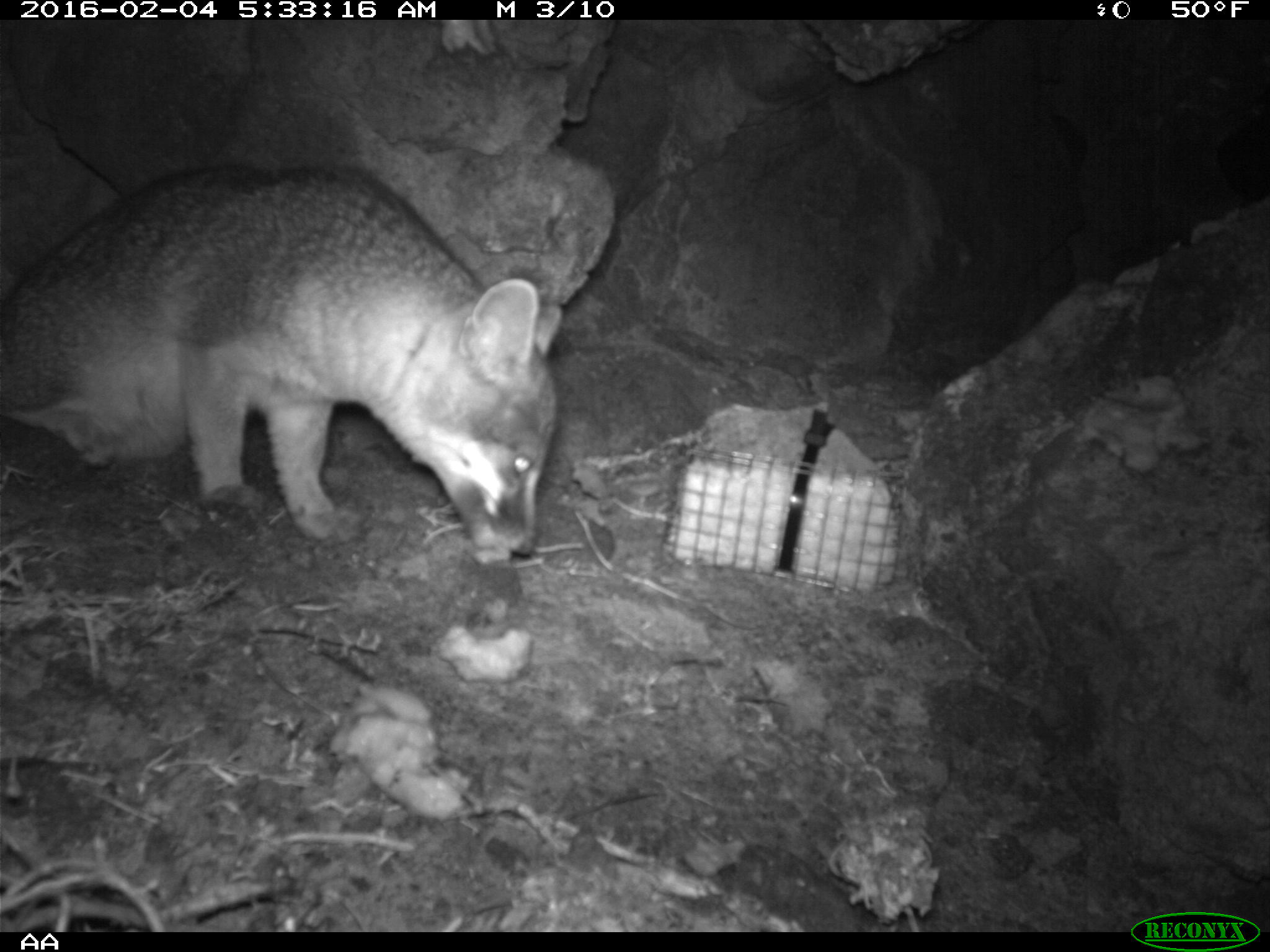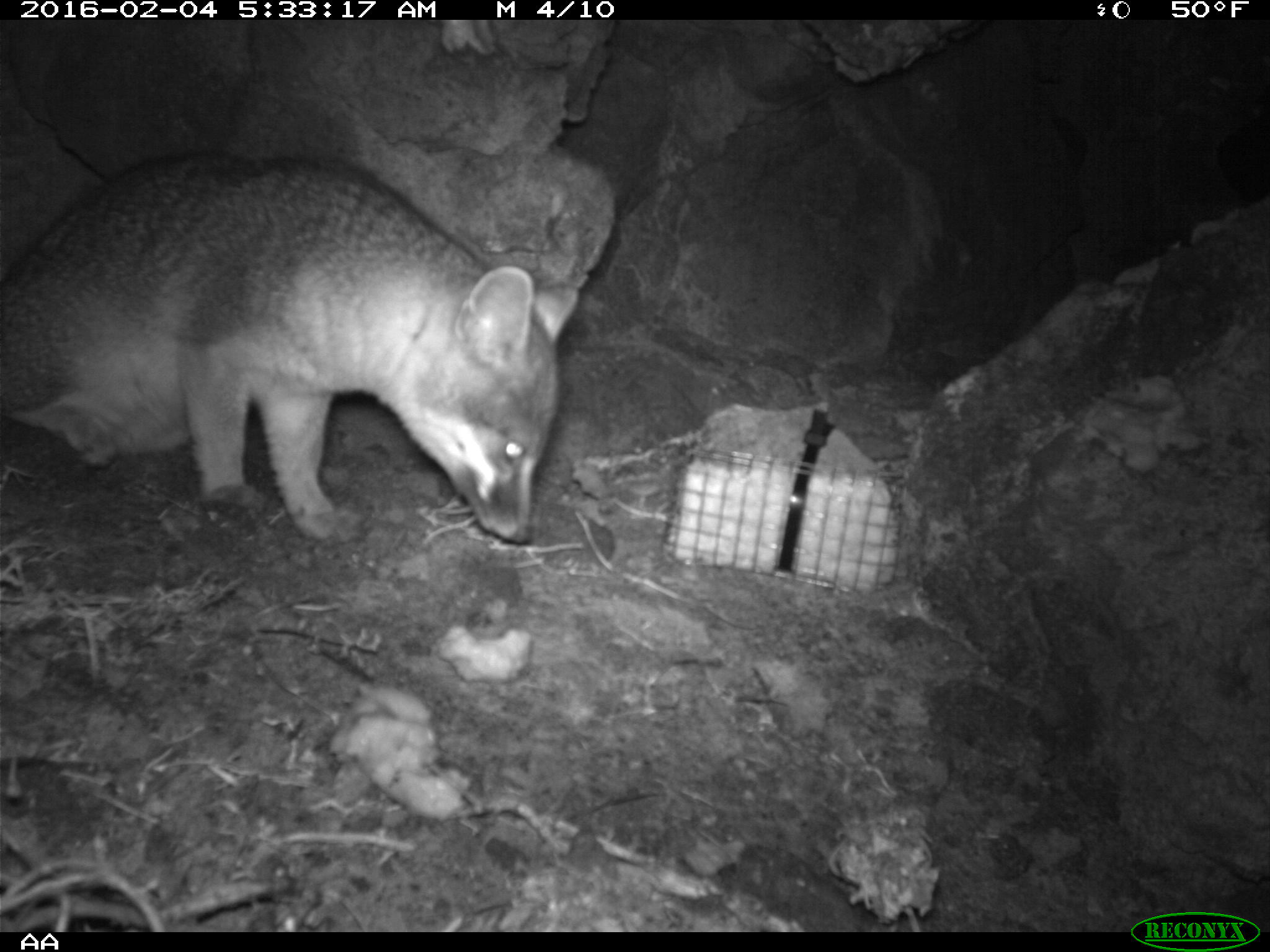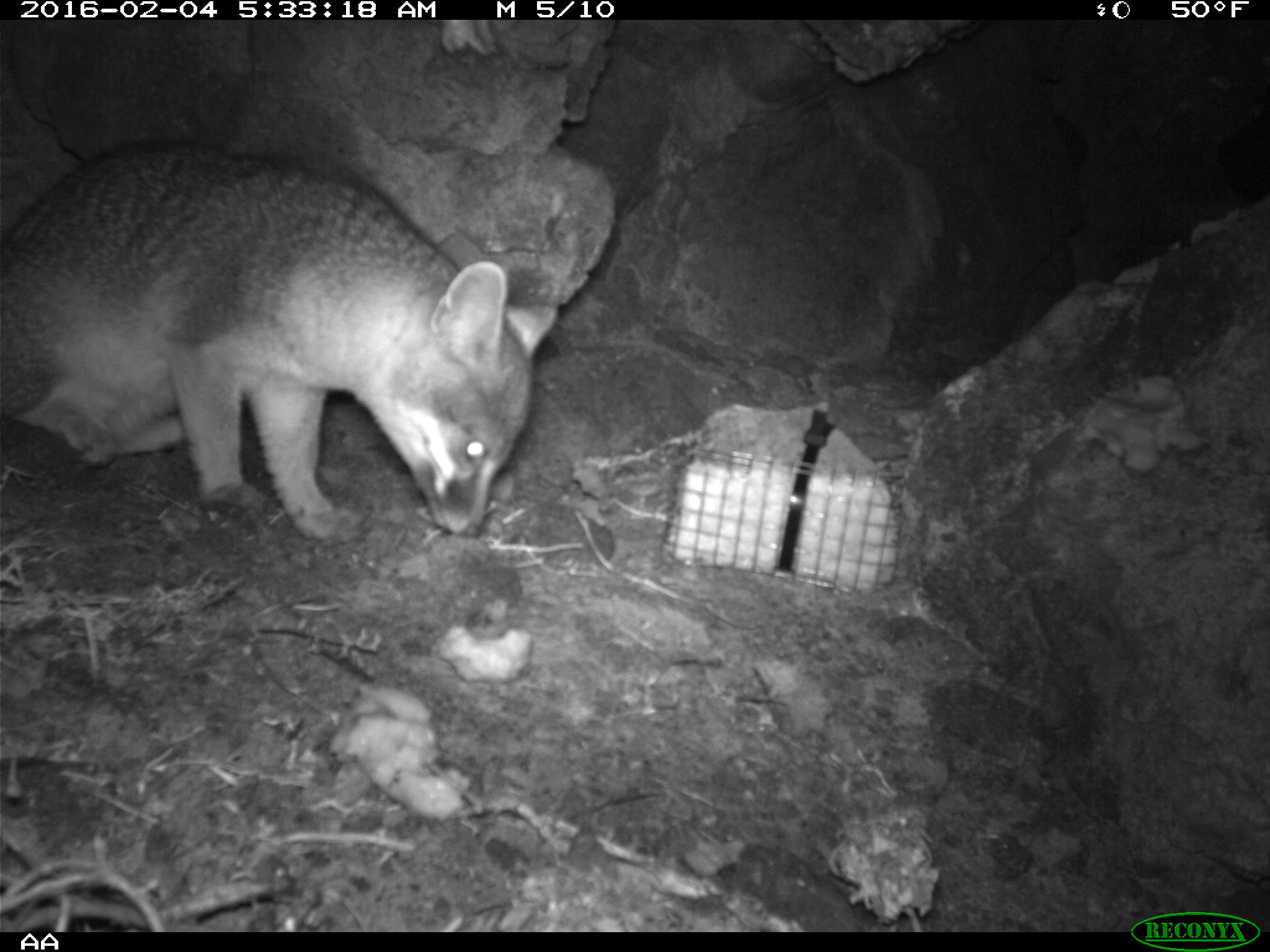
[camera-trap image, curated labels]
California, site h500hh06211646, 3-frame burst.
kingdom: Animalia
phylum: Chordata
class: Mammalia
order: Carnivora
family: Canidae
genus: Urocyon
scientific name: Urocyon littoralis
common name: island fox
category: fox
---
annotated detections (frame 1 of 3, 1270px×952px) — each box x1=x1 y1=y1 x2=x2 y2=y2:
fox: x1=0 y1=165 x2=564 y2=560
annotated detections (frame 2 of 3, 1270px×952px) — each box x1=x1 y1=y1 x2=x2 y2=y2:
fox: x1=0 y1=155 x2=577 y2=542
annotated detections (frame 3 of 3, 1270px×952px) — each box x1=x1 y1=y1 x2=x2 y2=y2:
fox: x1=0 y1=139 x2=558 y2=541